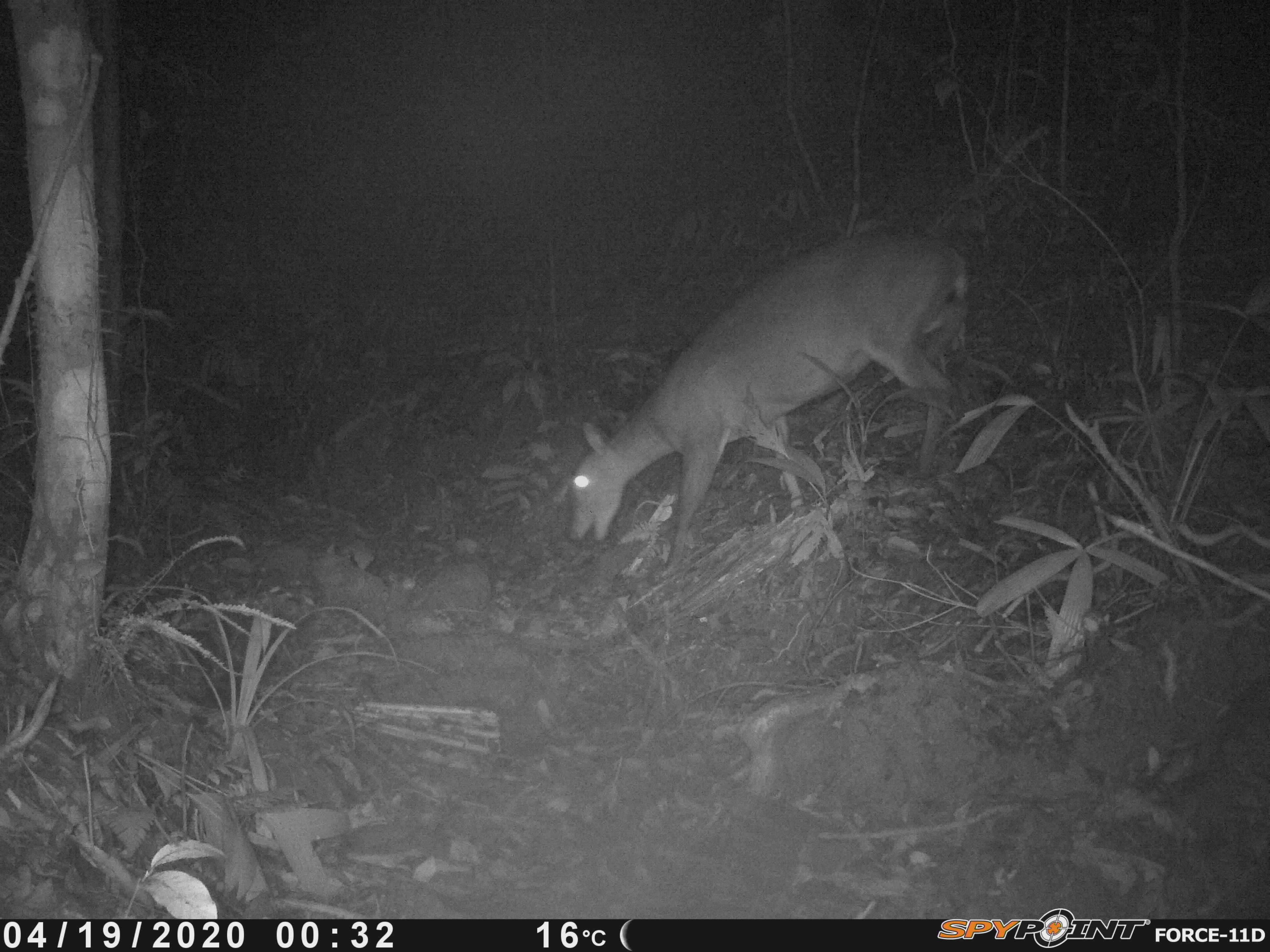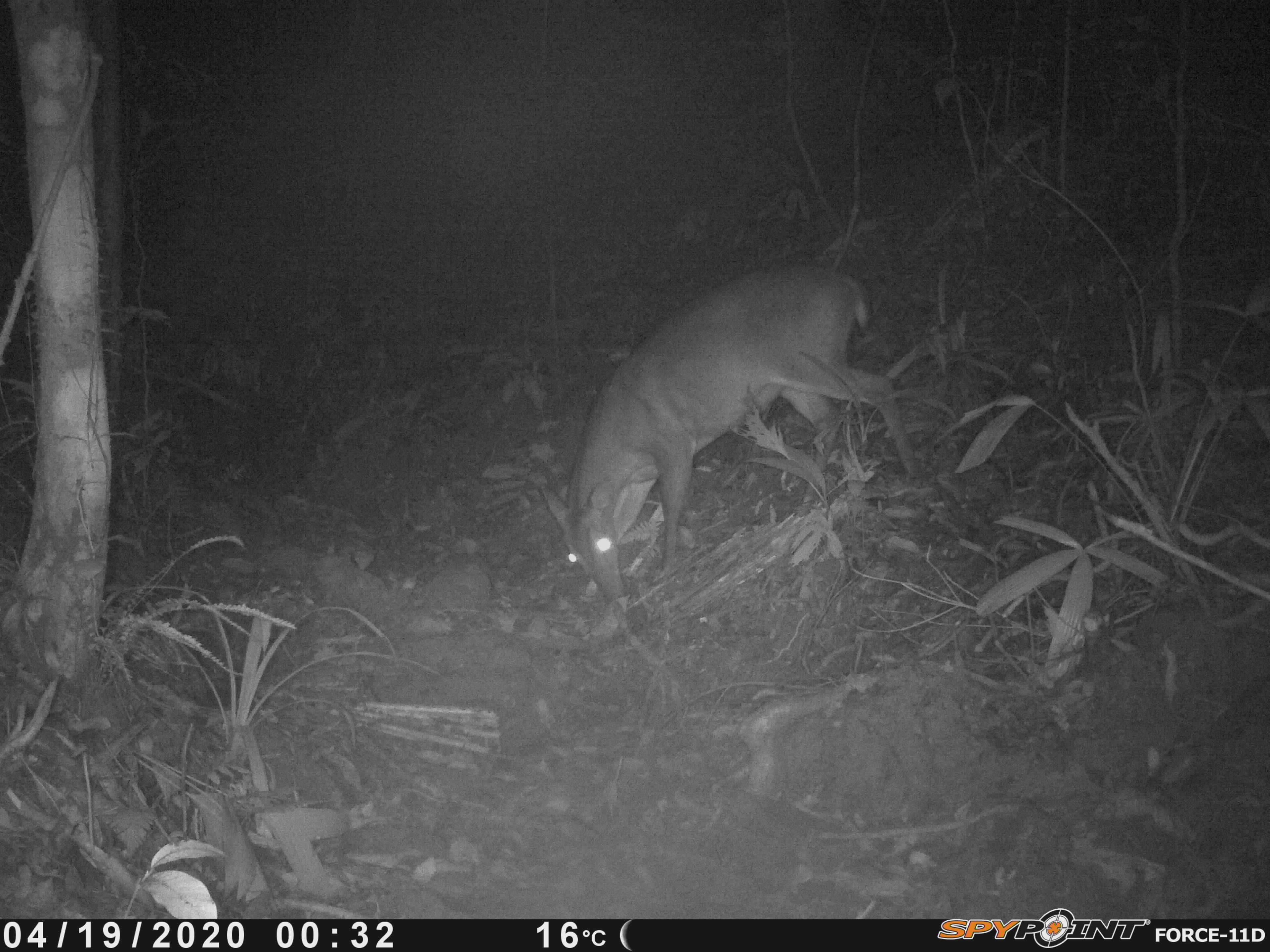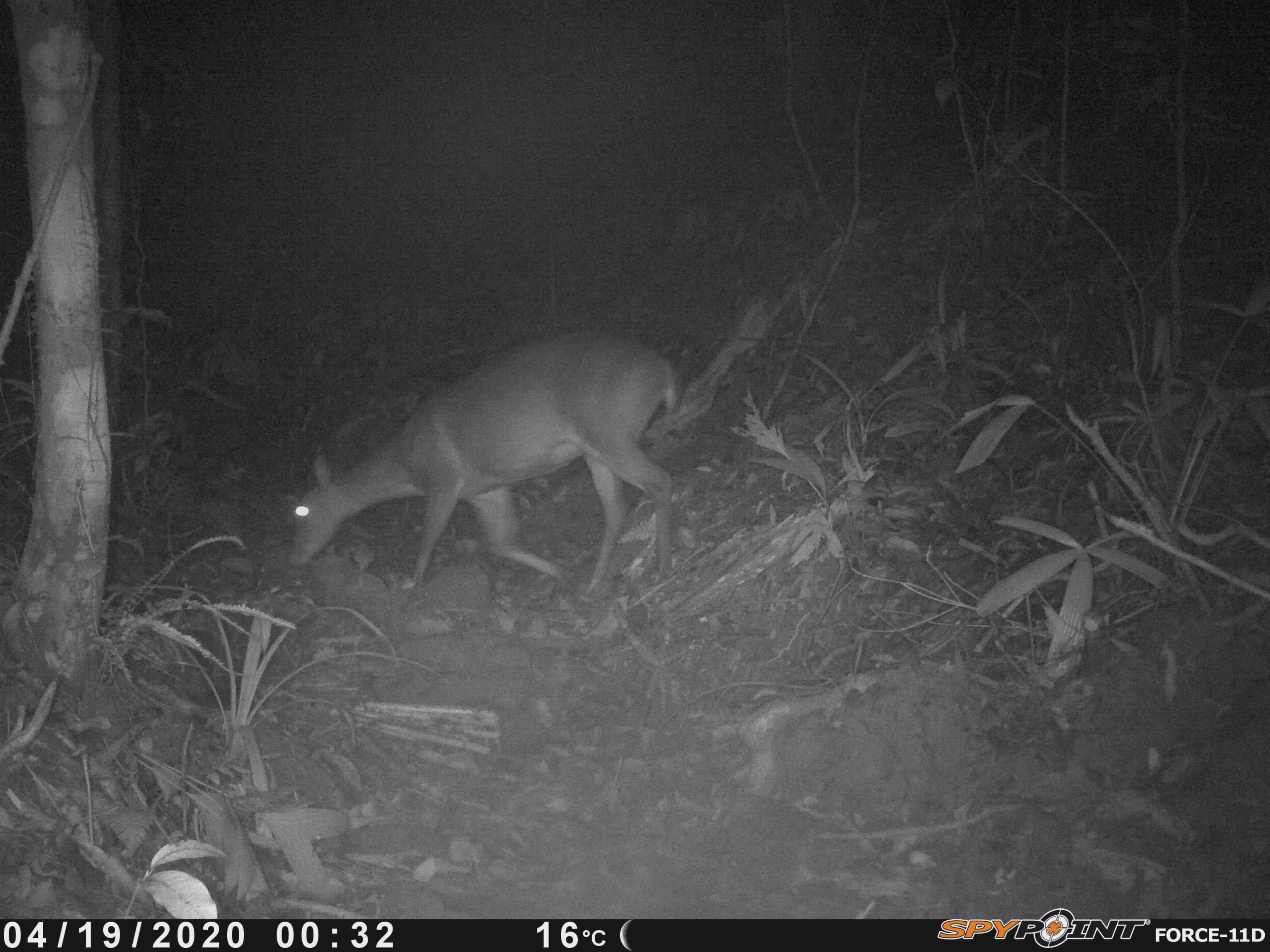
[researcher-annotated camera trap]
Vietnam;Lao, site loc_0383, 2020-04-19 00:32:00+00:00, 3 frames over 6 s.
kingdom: Animalia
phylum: Chordata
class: Mammalia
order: Artiodactyla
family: Cervidae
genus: Muntiacus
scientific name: Muntiacus vuquangensis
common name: large-antlered muntjac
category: large antlered muntjac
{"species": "large antlered muntjac (large-antlered muntjac) (Muntiacus vuquangensis)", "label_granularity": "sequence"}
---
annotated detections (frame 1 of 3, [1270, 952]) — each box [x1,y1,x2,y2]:
large antlered muntjac: [567,230,967,579]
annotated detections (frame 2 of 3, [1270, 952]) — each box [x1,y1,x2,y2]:
large antlered muntjac: [539,266,918,603]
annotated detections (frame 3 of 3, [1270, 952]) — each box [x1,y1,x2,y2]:
large antlered muntjac: [287,333,678,598]